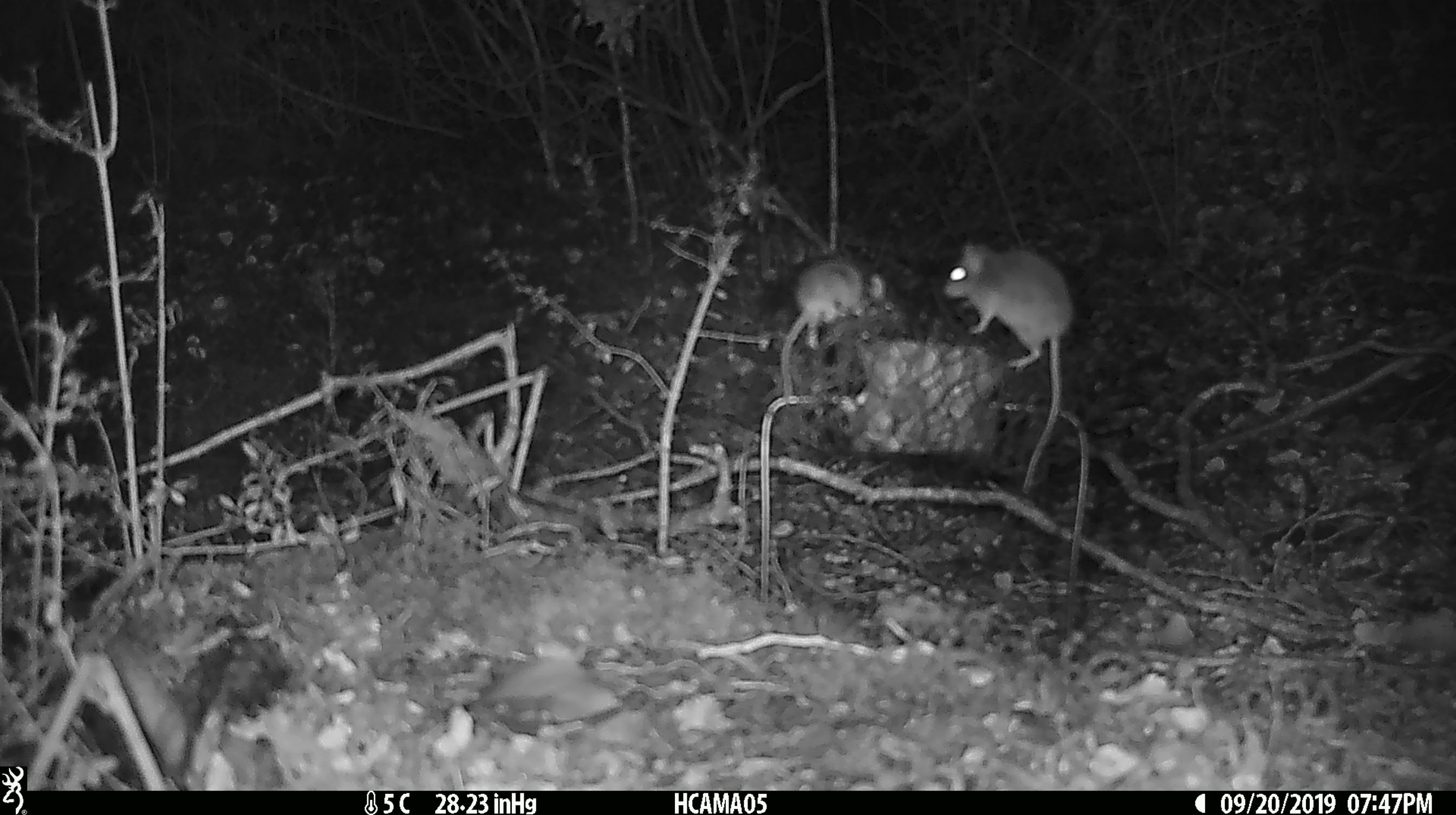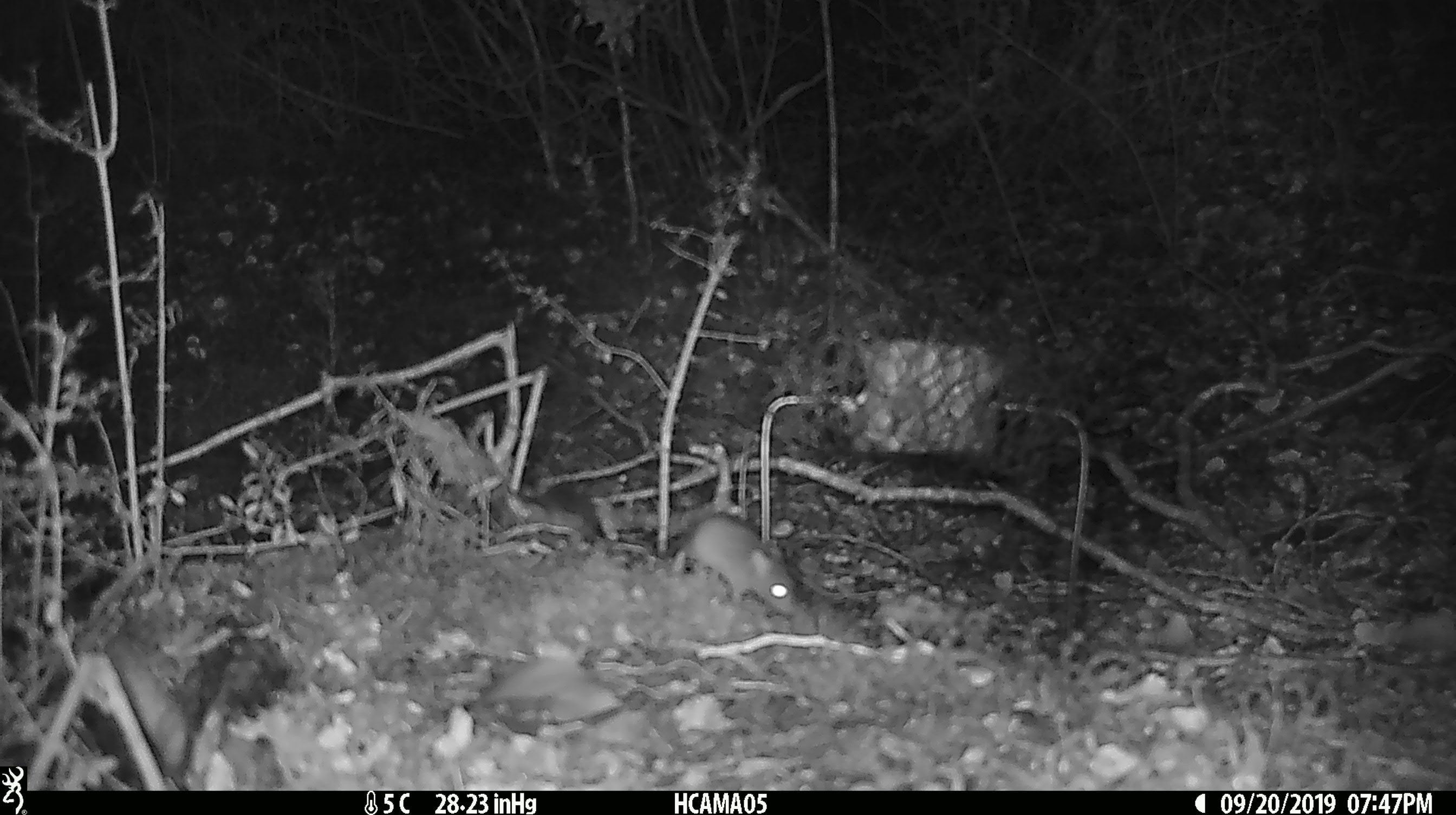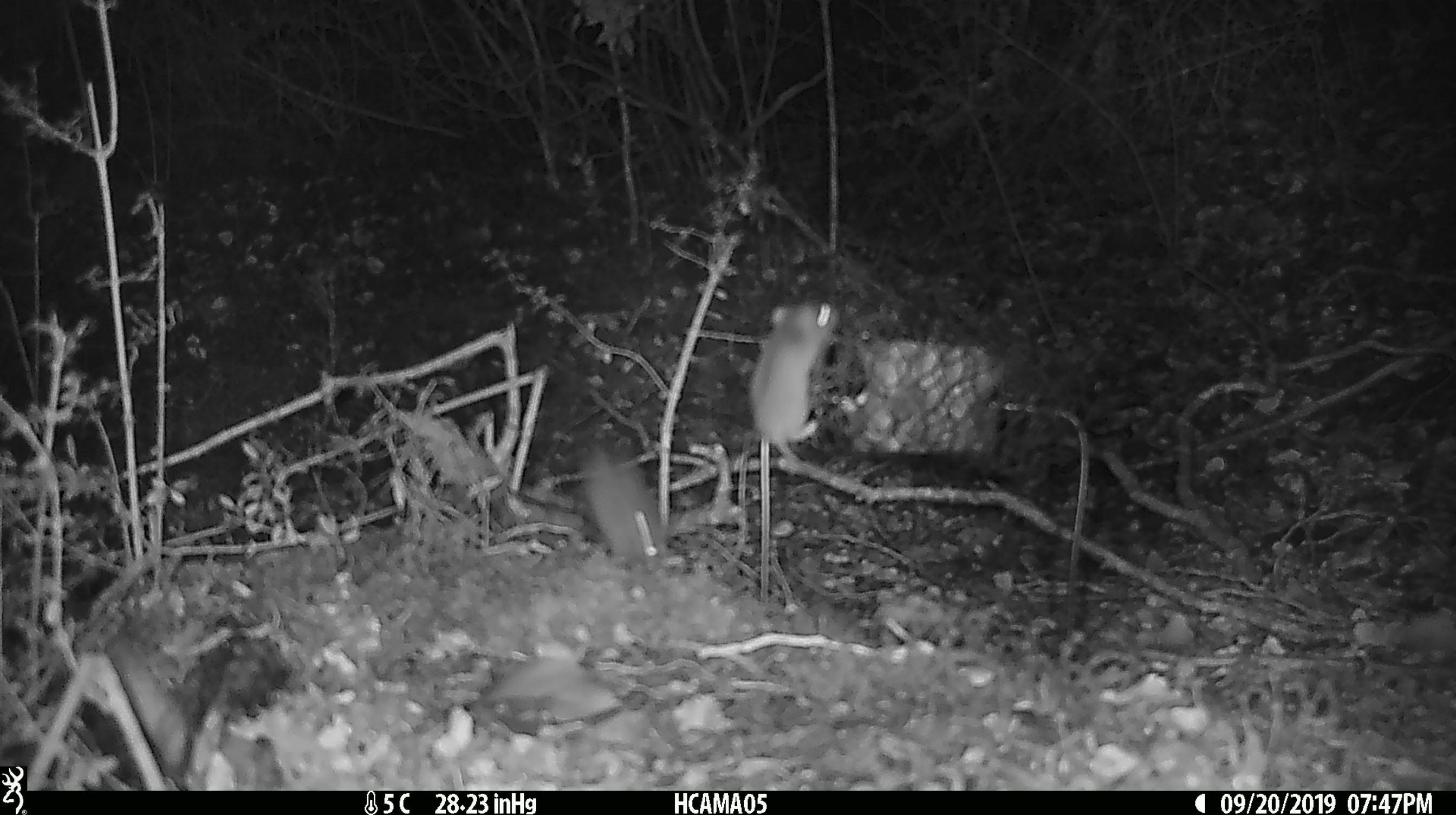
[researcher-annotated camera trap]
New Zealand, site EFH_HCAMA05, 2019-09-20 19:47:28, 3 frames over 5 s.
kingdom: Animalia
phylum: Chordata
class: Mammalia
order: Rodentia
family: Muridae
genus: Mus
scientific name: Mus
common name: mouse